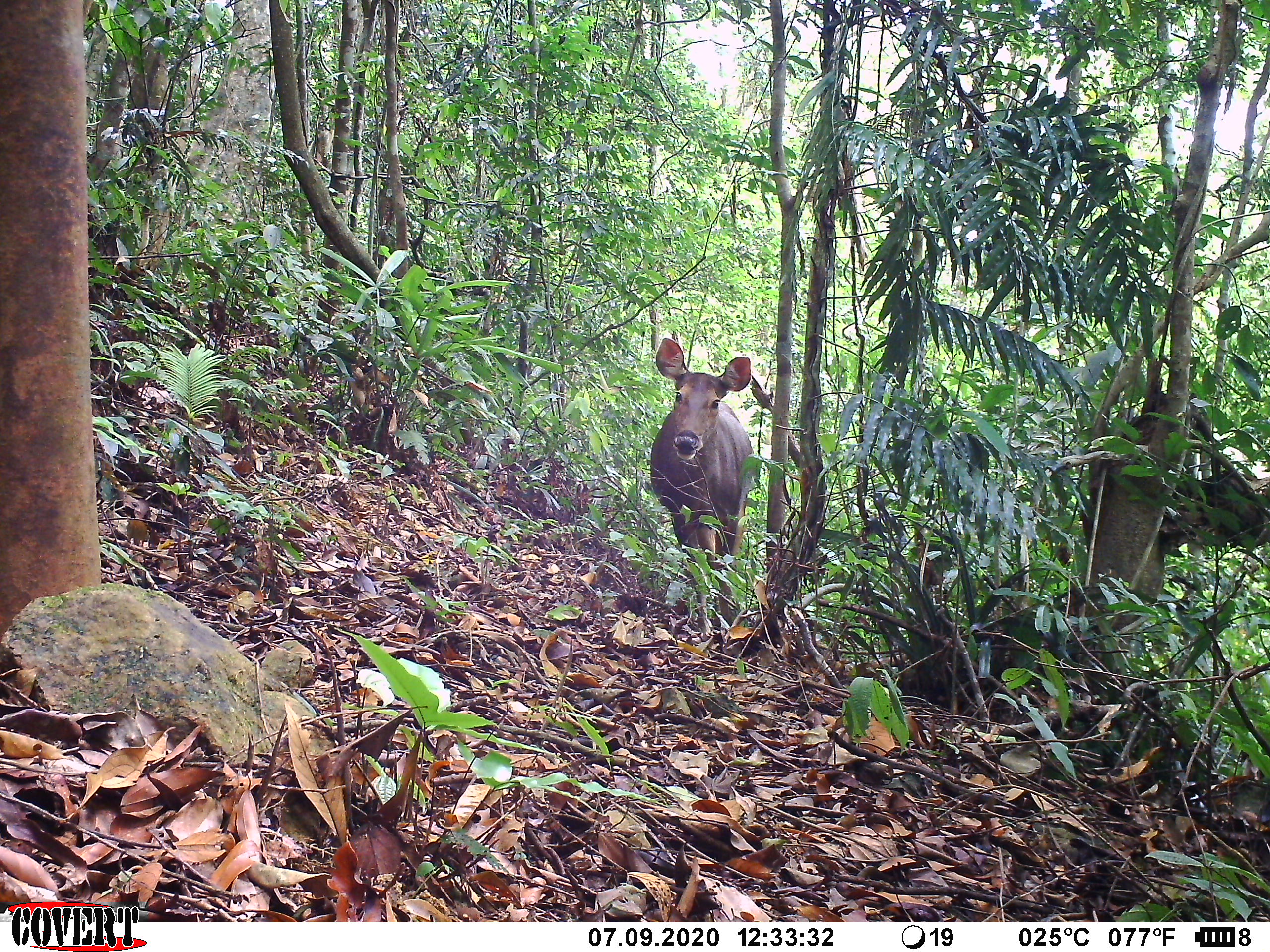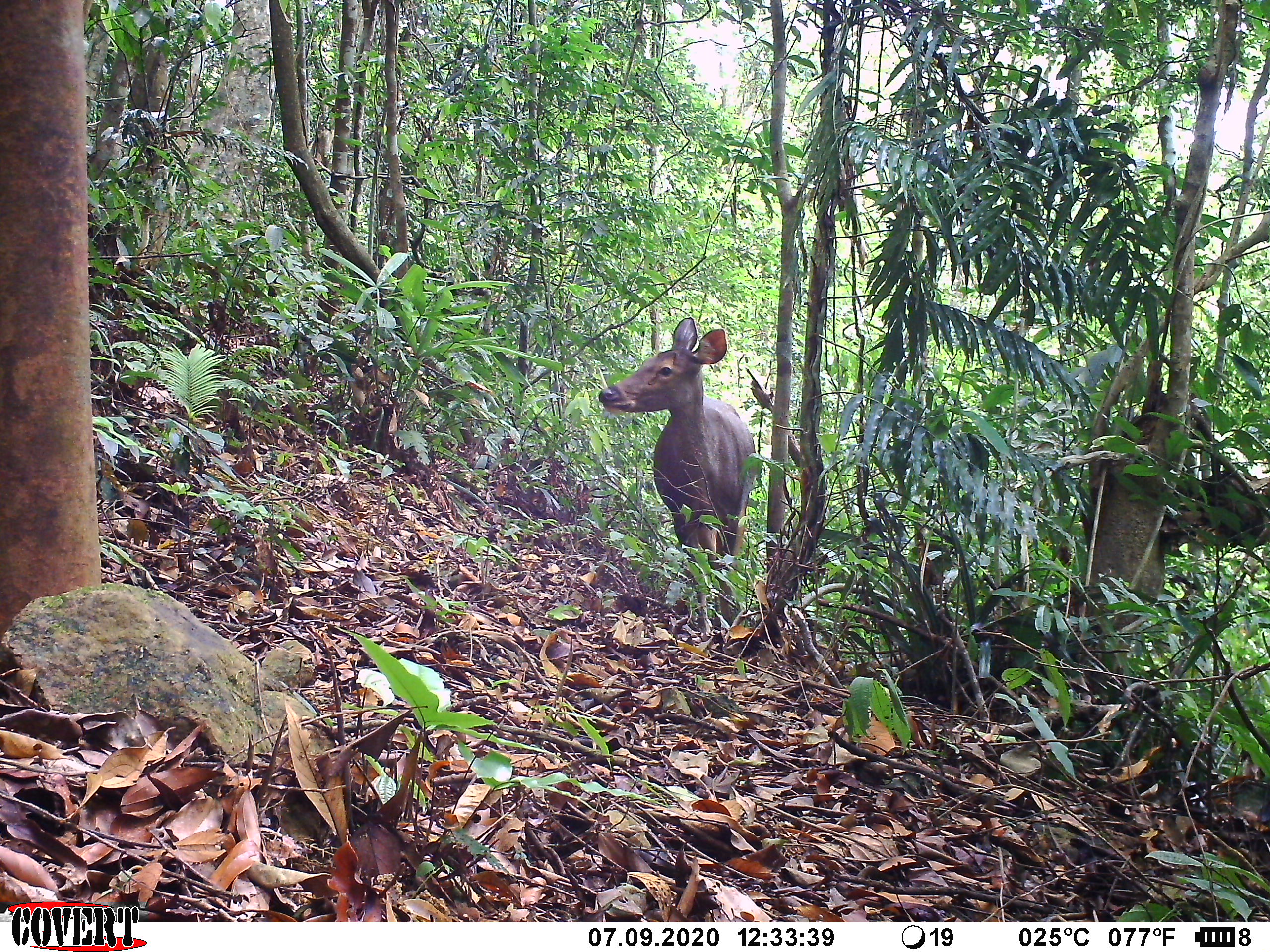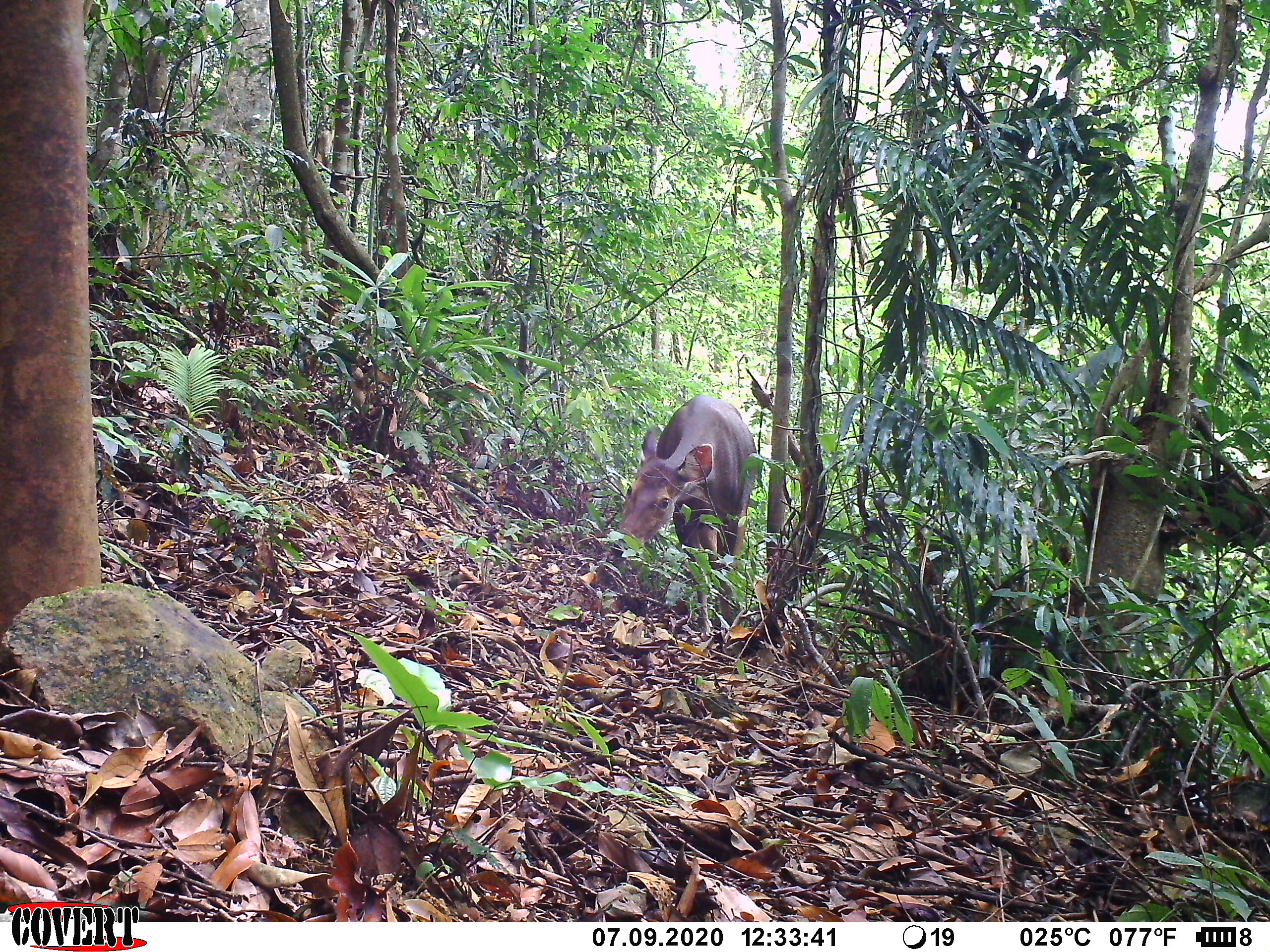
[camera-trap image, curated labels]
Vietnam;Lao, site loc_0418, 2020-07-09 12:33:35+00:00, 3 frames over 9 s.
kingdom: Animalia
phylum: Chordata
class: Mammalia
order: Artiodactyla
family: Cervidae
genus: Rusa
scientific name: Rusa unicolor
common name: sambar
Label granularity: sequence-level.